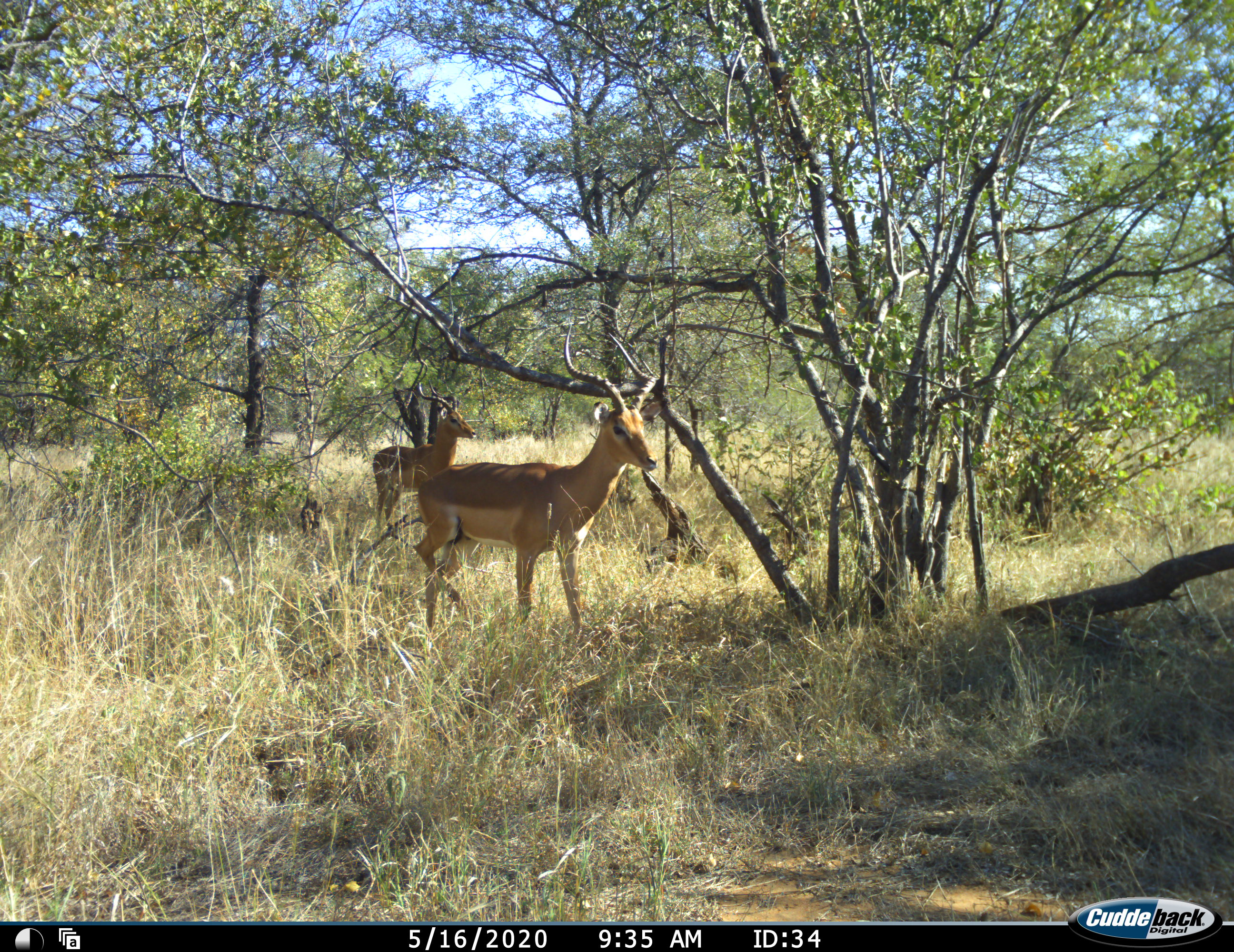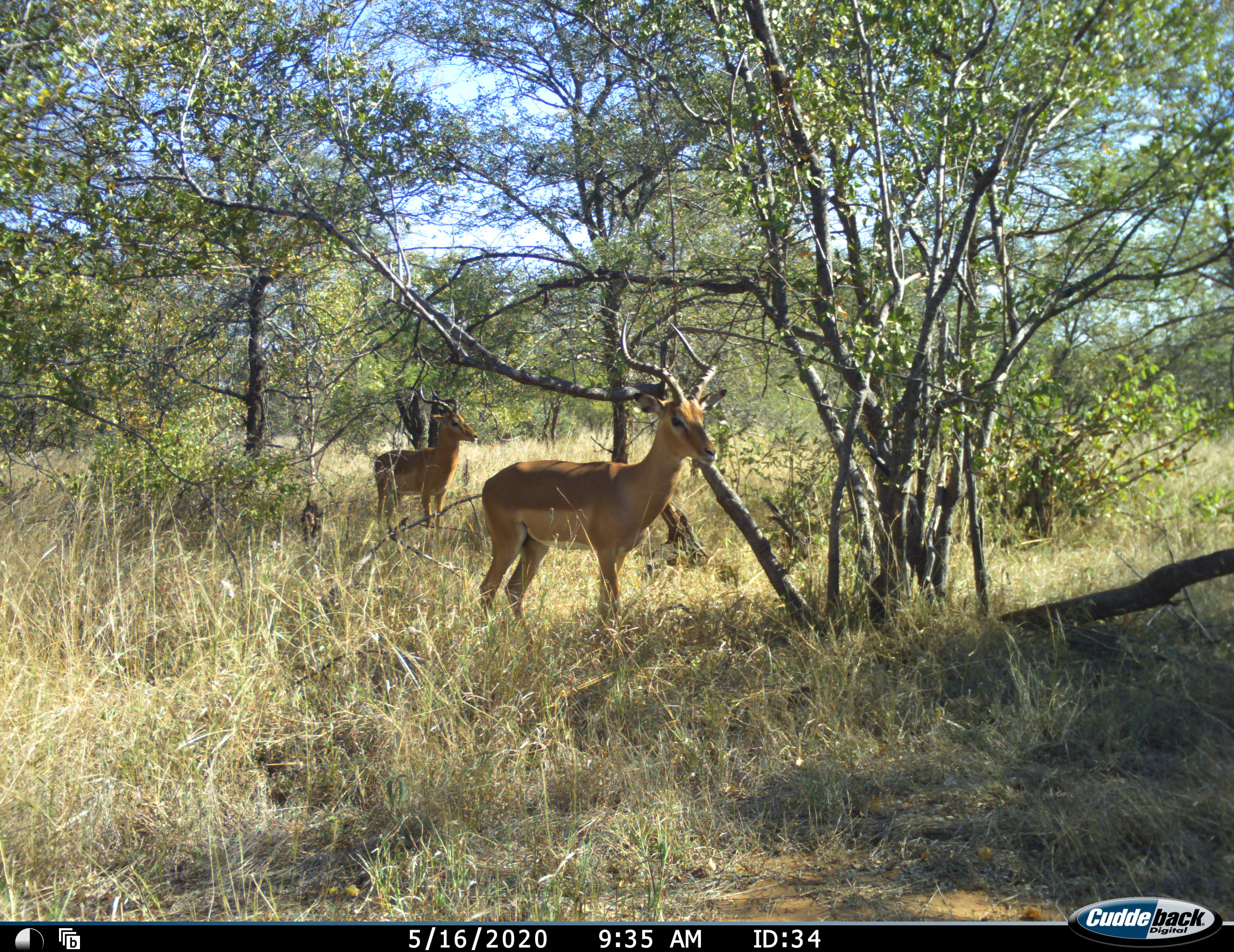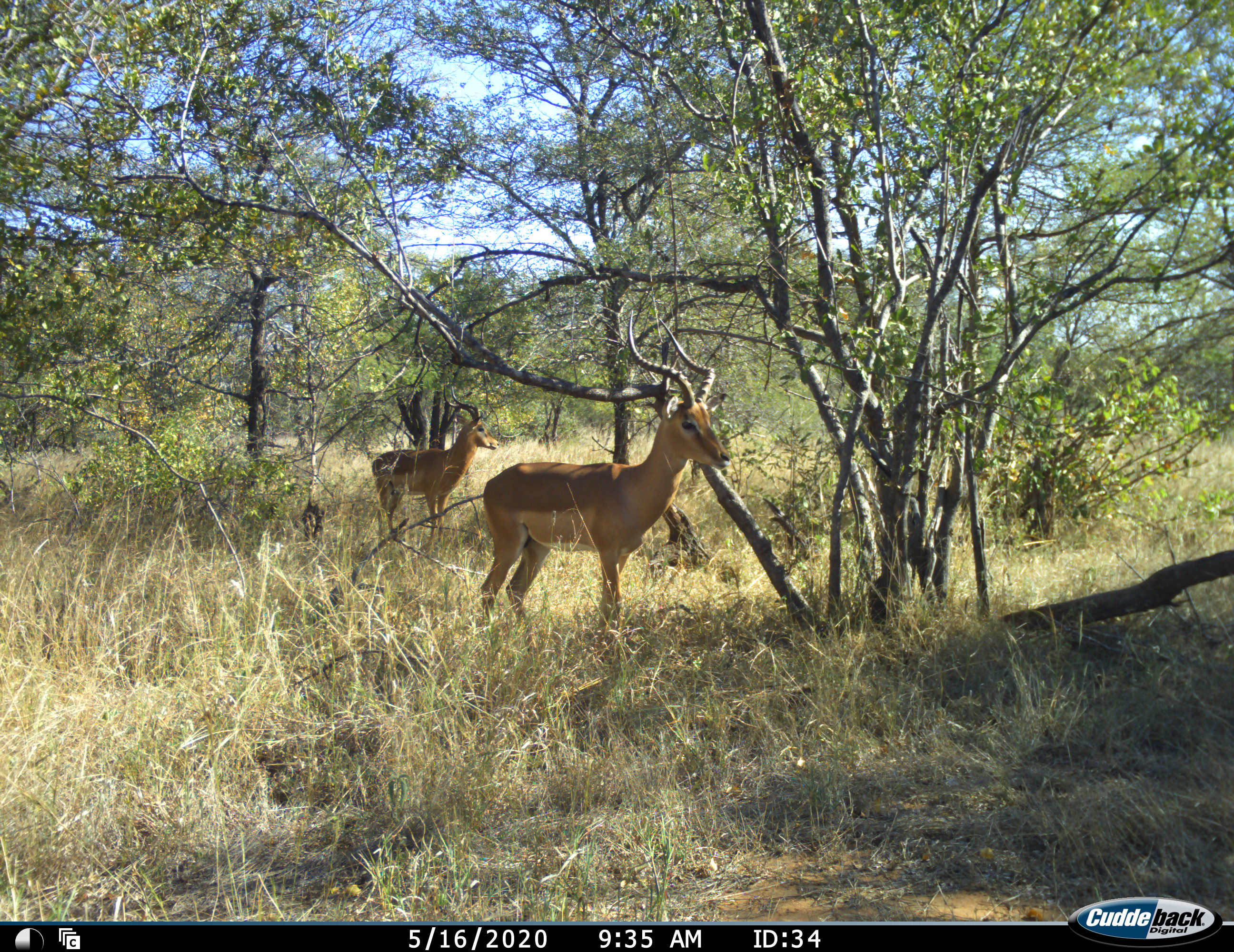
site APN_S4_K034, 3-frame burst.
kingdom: Animalia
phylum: Chordata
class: Mammalia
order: Artiodactyla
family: Bovidae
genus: Aepyceros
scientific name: Aepyceros melampus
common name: impala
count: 2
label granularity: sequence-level